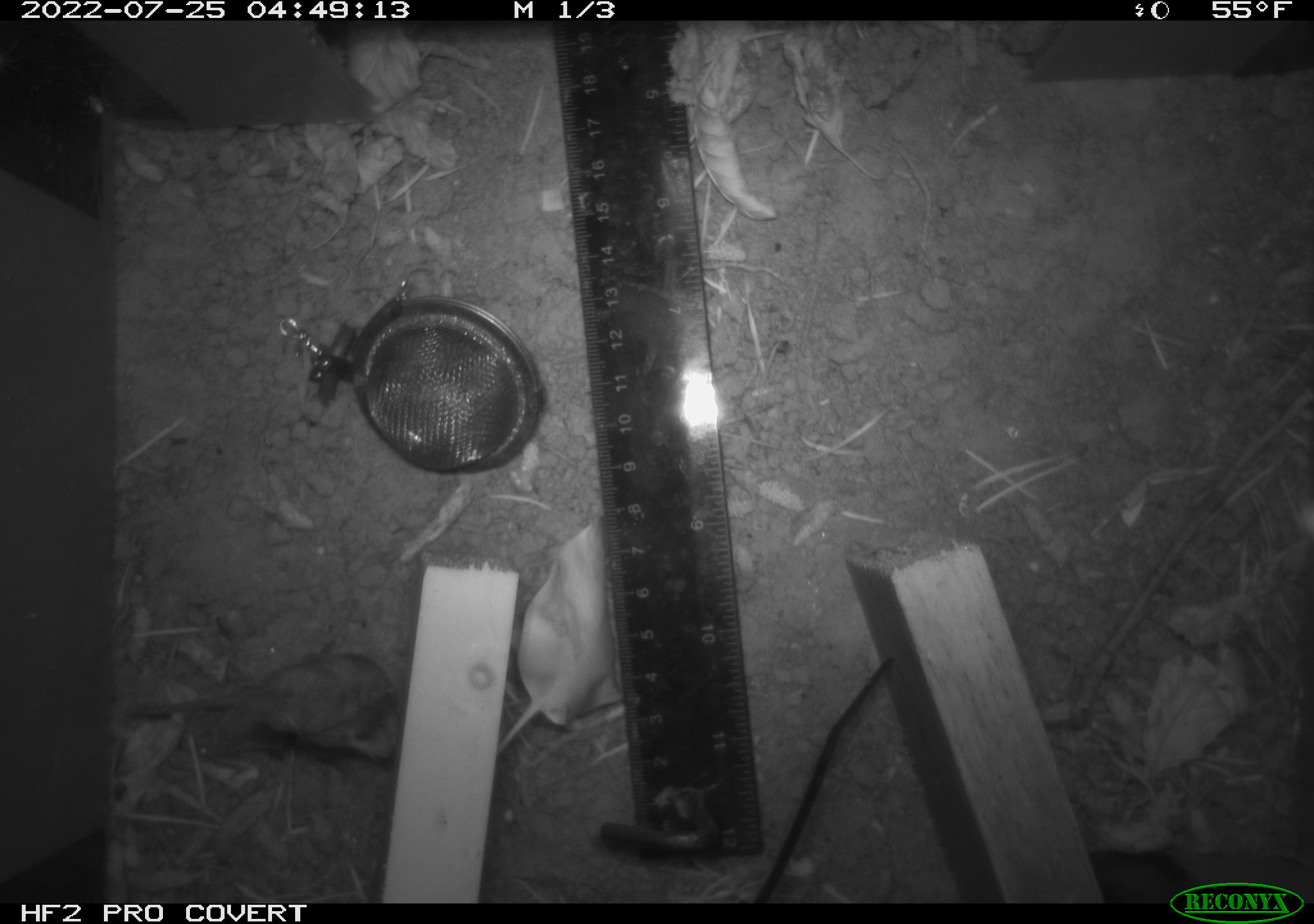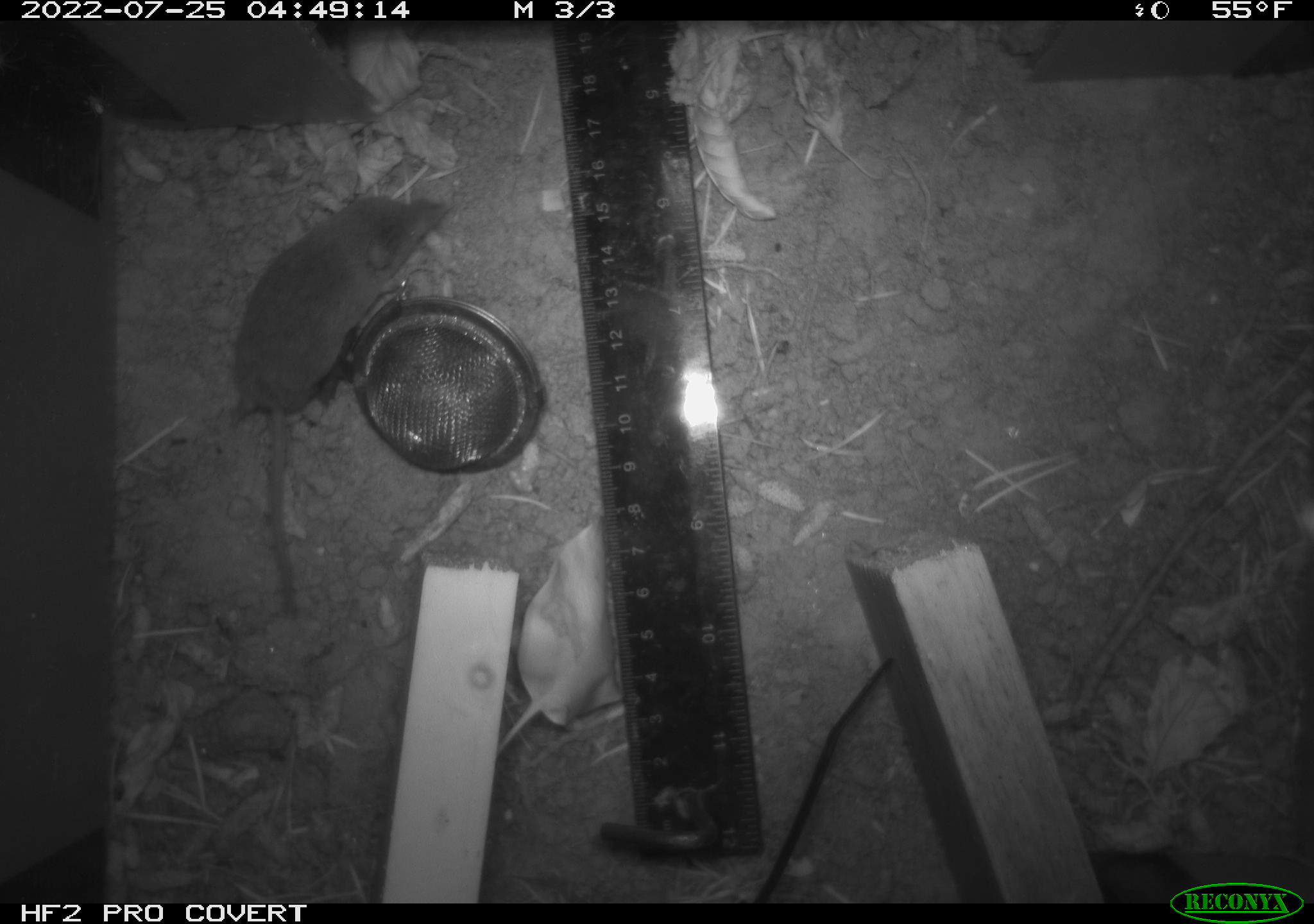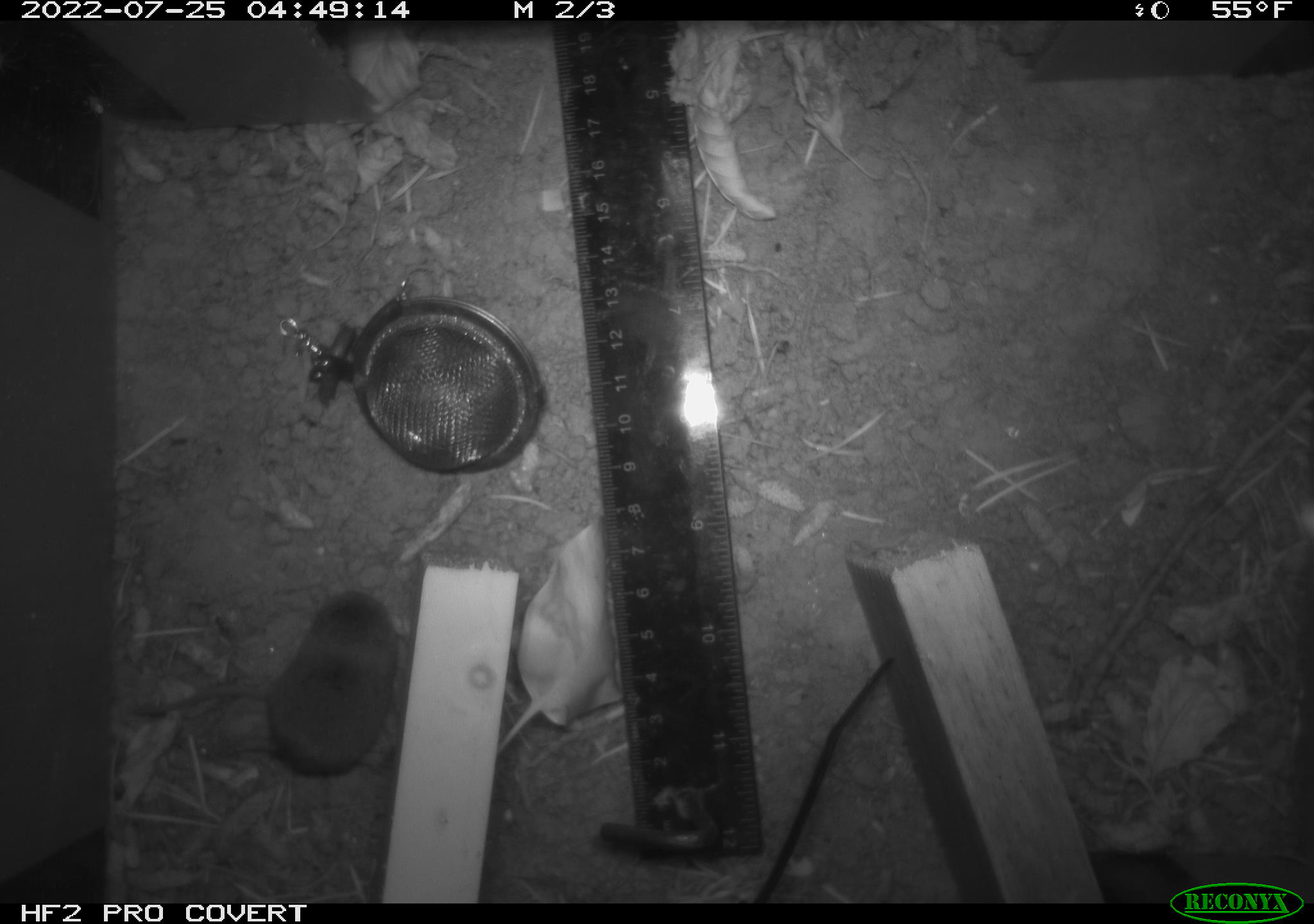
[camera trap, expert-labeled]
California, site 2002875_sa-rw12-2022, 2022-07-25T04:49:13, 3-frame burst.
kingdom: Animalia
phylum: Chordata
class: Mammalia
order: Eulipotyphla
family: Soricidae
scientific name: Soricidae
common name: shrews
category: soricidae family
Soricidae family (shrews) (Soricidae).